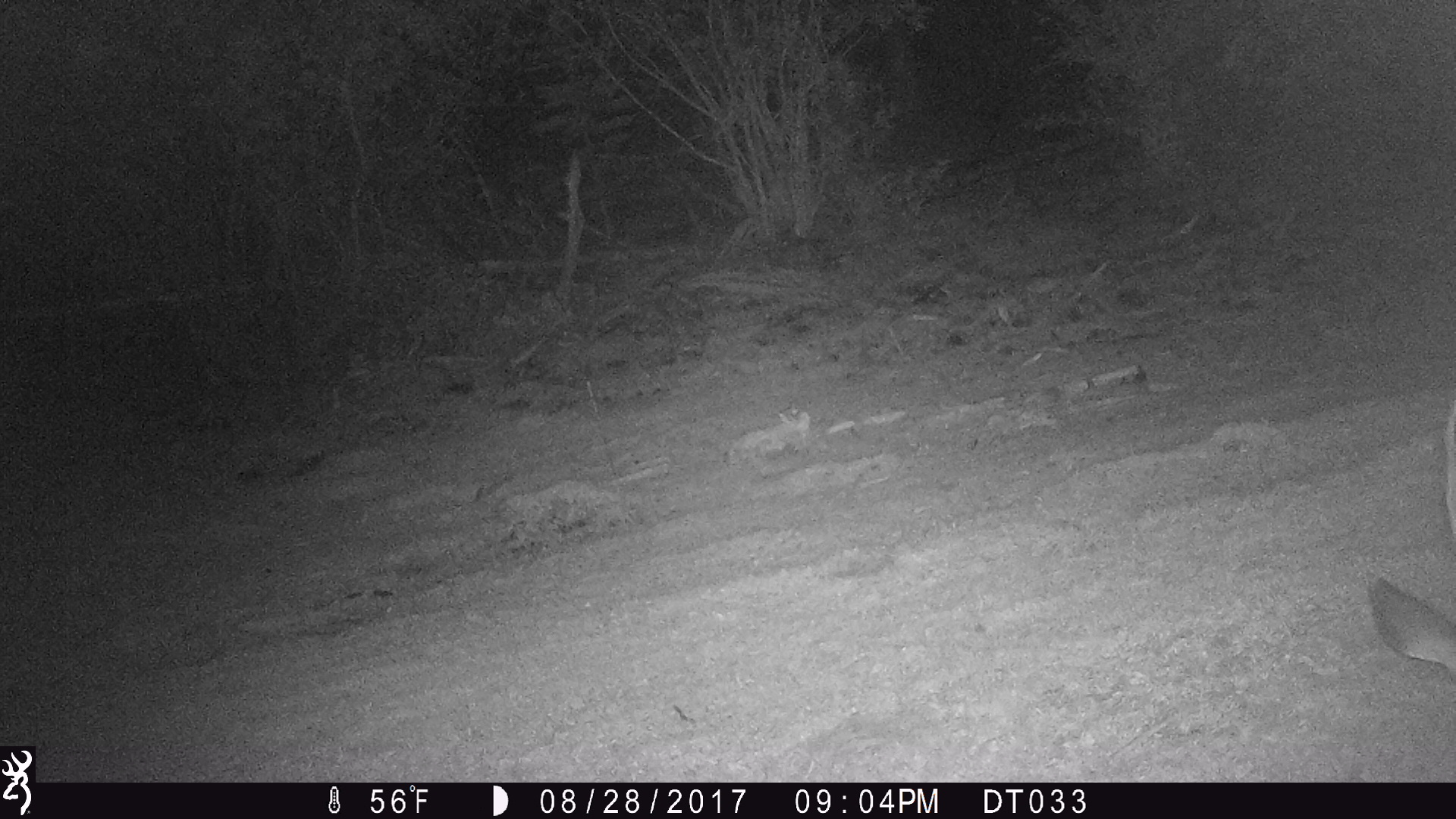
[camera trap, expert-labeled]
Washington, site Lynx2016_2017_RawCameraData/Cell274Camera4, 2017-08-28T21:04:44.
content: unidentified animal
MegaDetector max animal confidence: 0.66